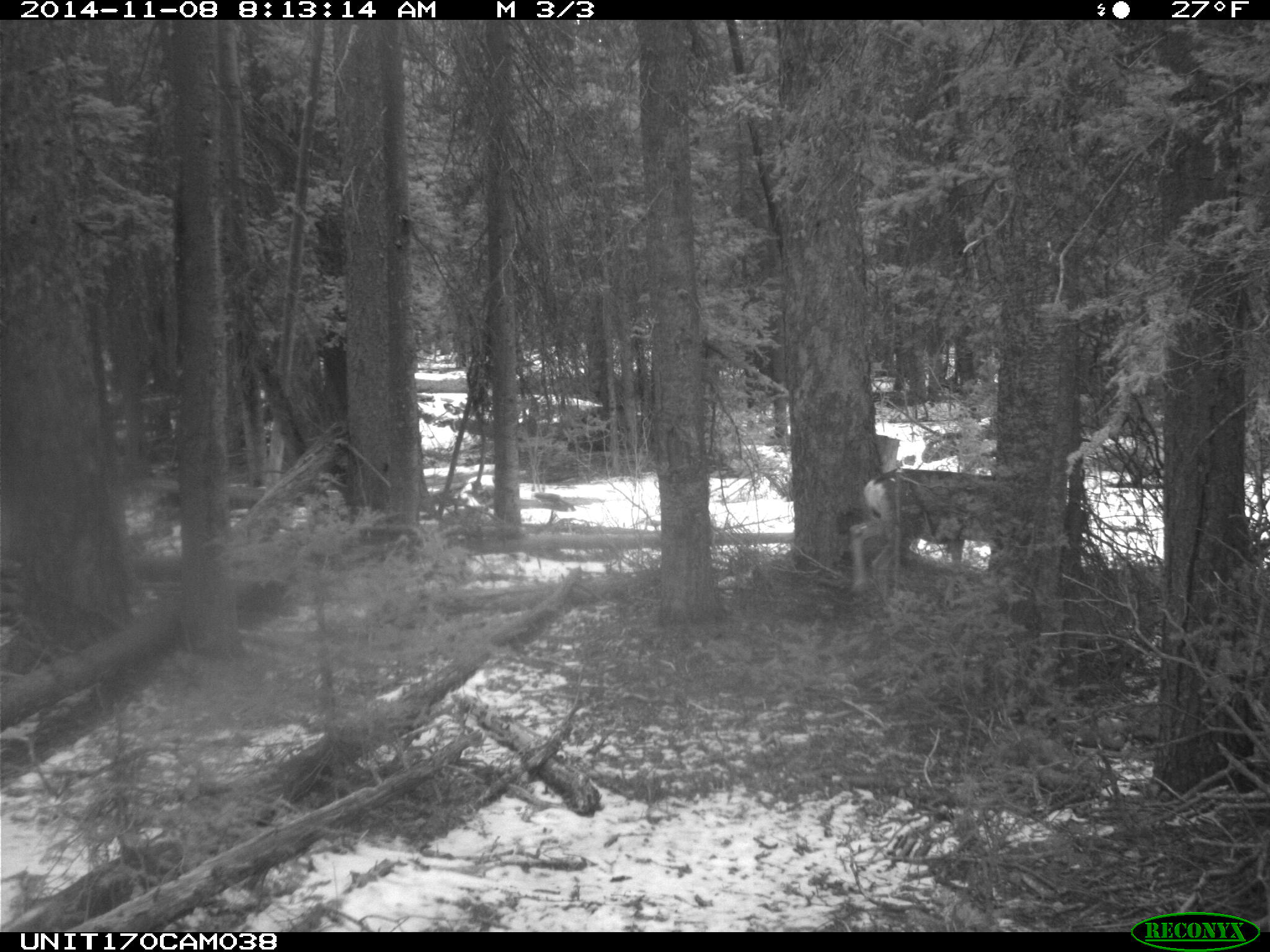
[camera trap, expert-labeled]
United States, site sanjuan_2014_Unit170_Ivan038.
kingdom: Animalia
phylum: Chordata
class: Mammalia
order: Artiodactyla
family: Cervidae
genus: Odocoileus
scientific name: Odocoileus hemionus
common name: mule deer